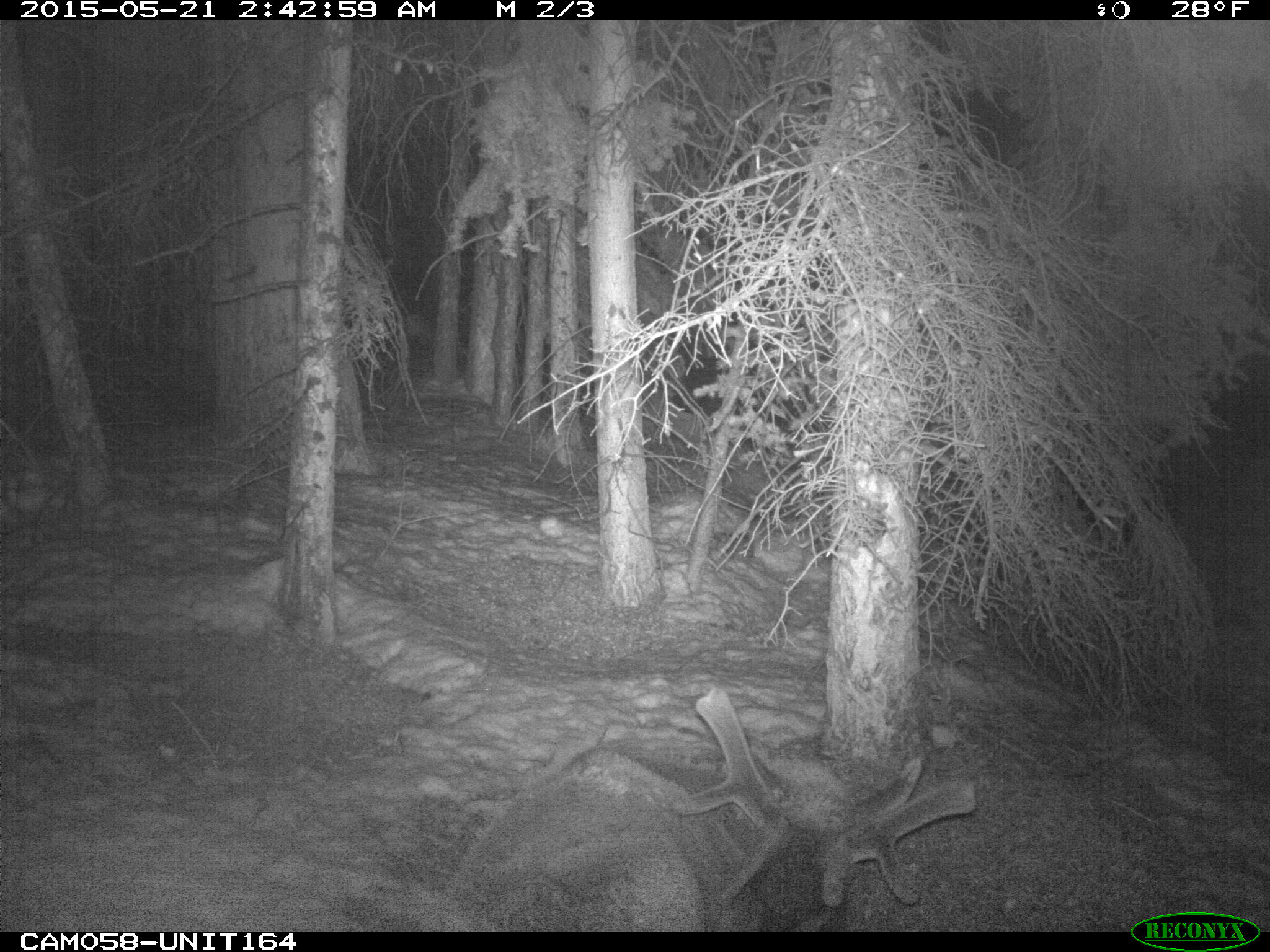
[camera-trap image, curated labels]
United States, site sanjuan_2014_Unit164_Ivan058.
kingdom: Animalia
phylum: Chordata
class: Mammalia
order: Artiodactyla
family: Cervidae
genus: Cervus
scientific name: Cervus elaphus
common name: red deer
Cervus elaphus (red deer).